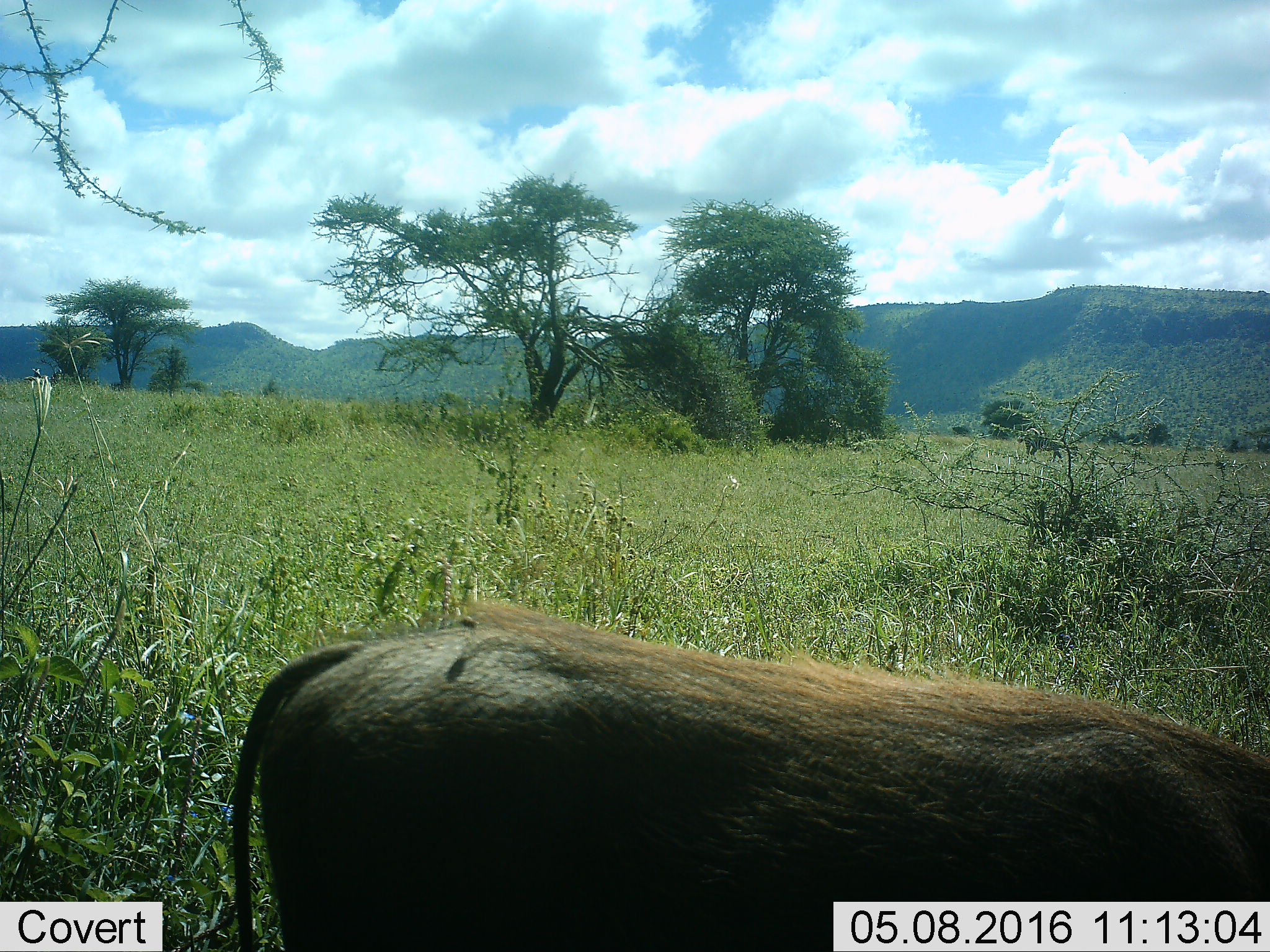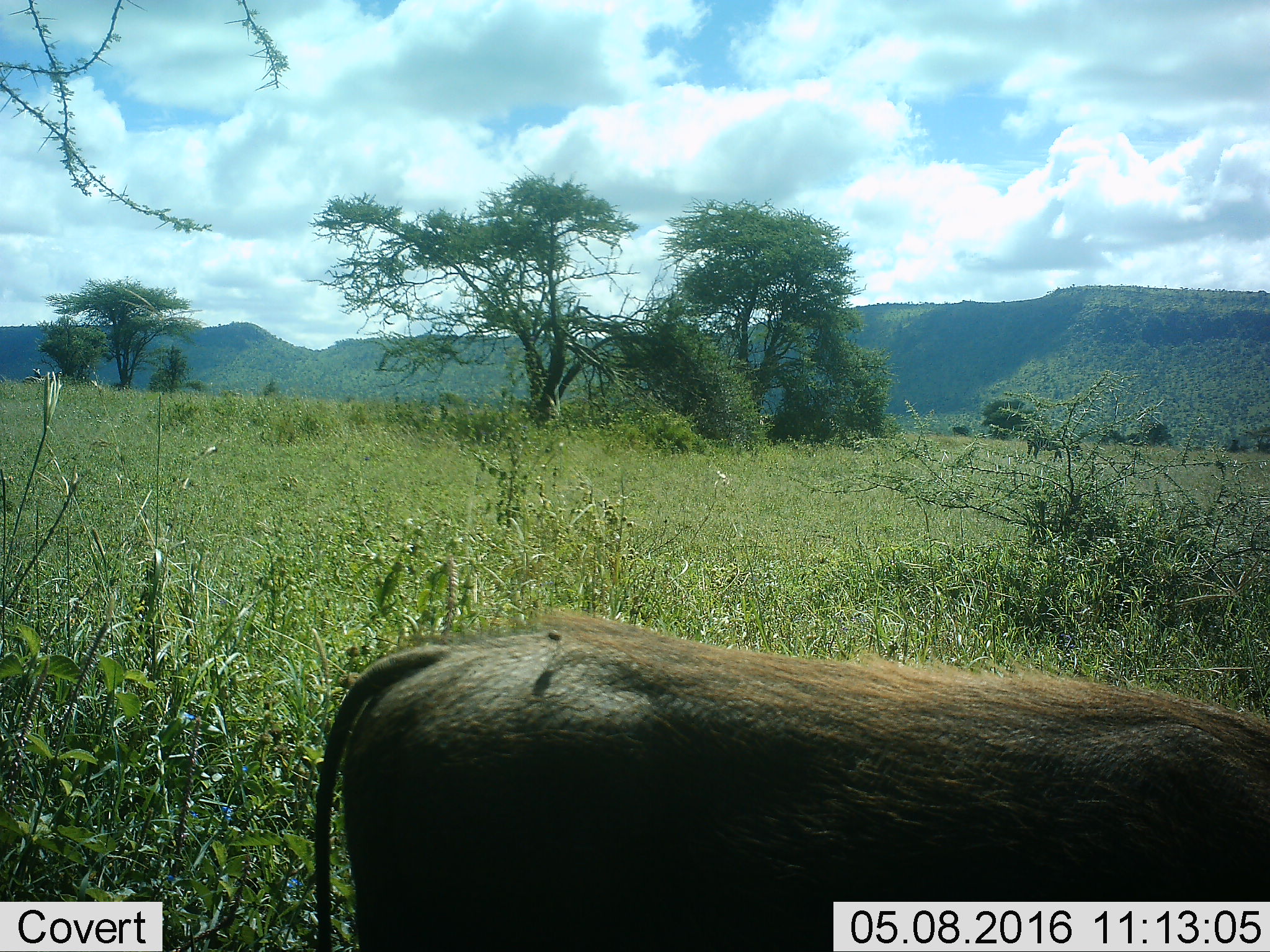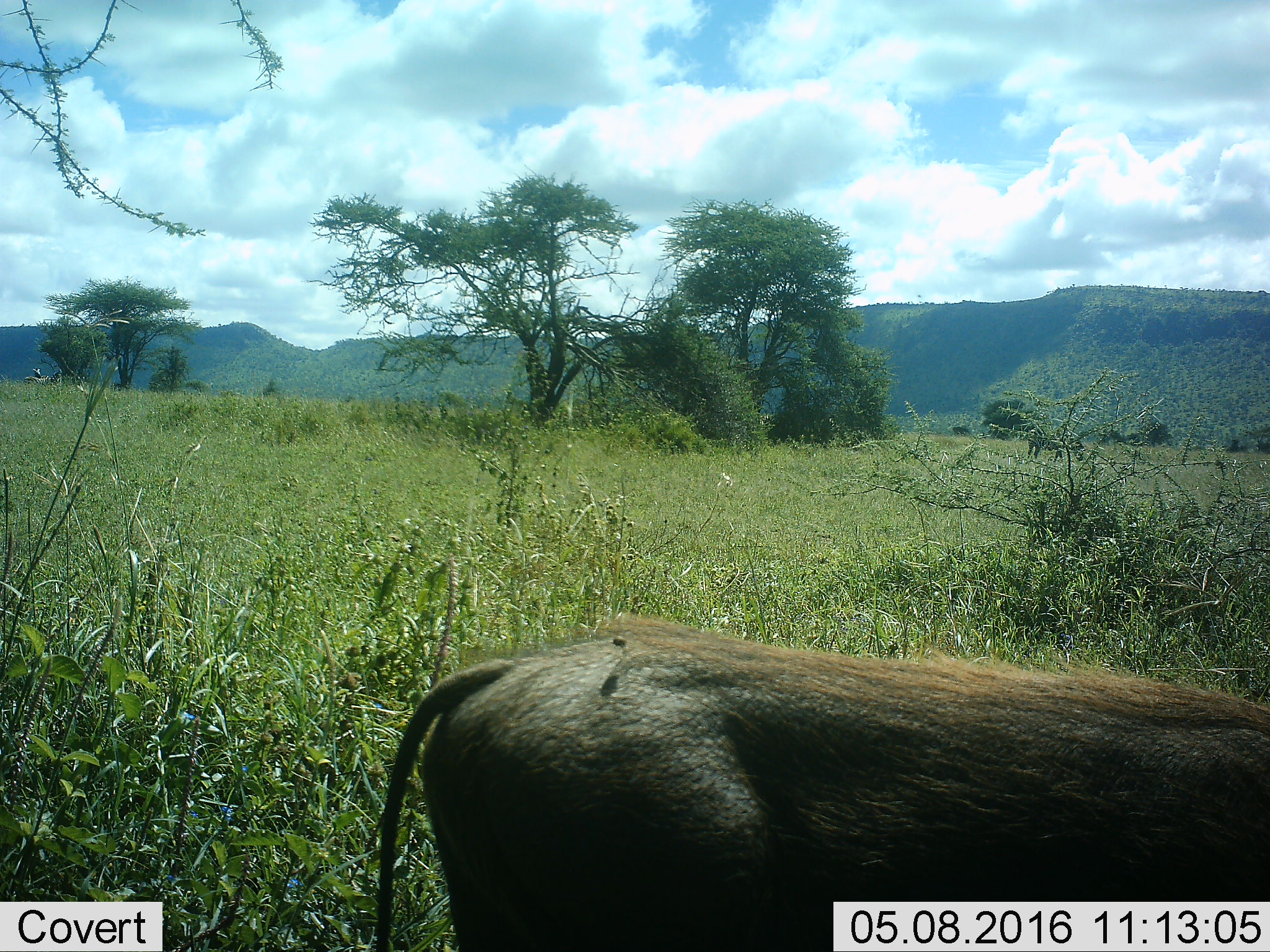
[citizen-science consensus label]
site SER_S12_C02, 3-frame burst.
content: unidentified animal